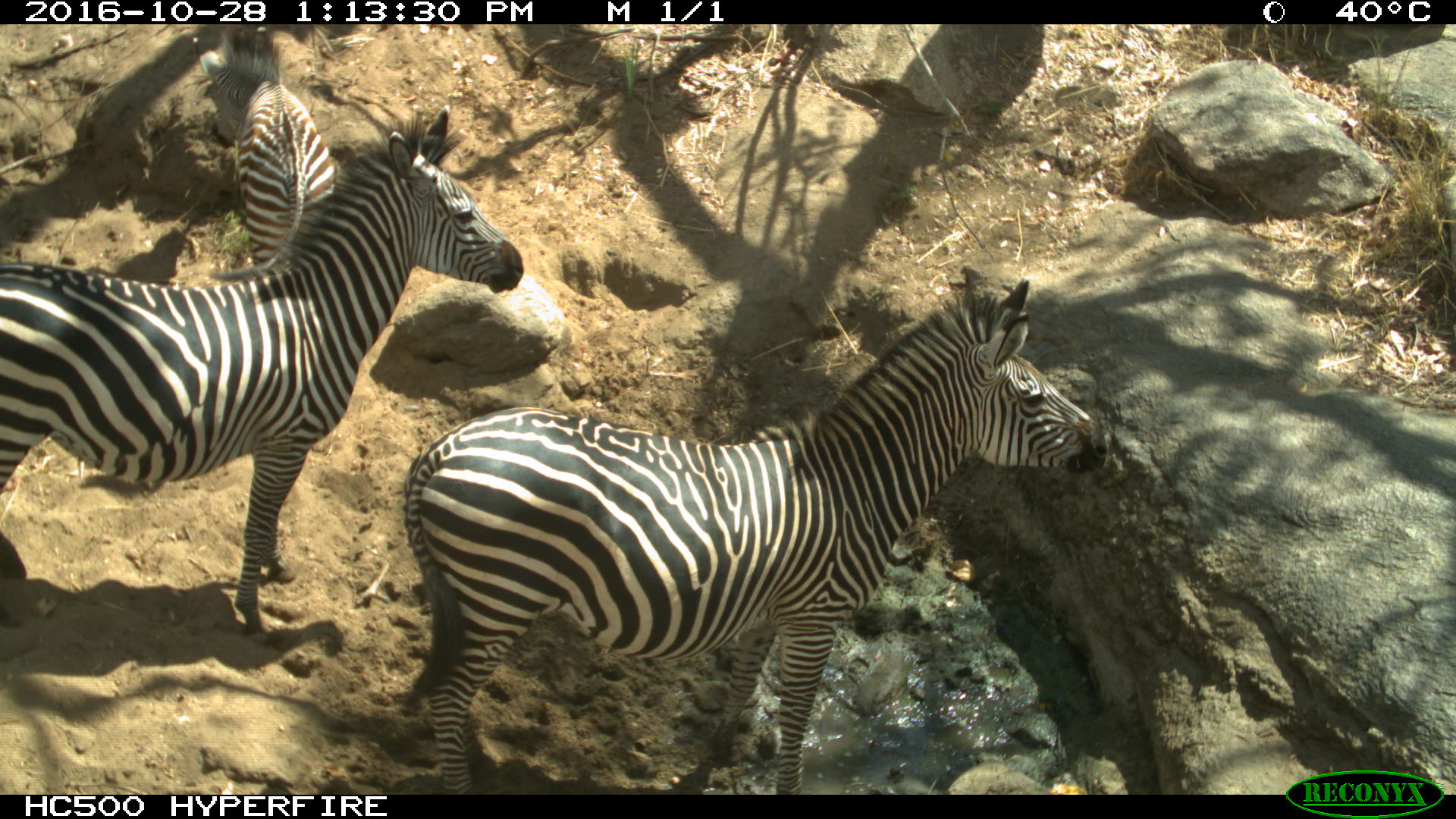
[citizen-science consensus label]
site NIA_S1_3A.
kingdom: Animalia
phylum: Chordata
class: Mammalia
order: Perissodactyla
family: Equidae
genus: Equus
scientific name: Equus quagga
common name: plains zebra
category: zebraplains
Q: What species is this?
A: Zebraplains (plains zebra) (Equus quagga).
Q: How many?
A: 3.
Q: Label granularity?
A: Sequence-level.